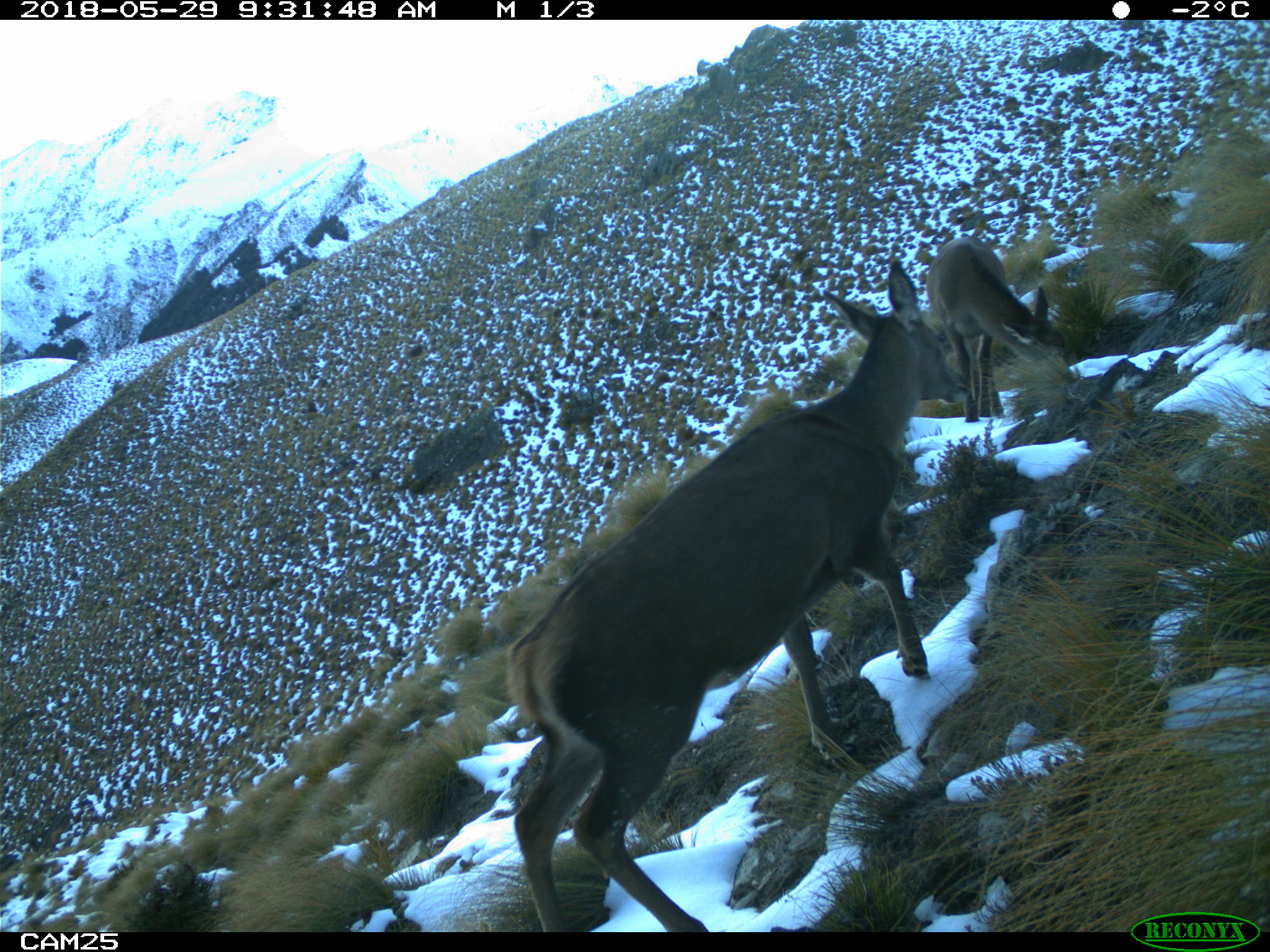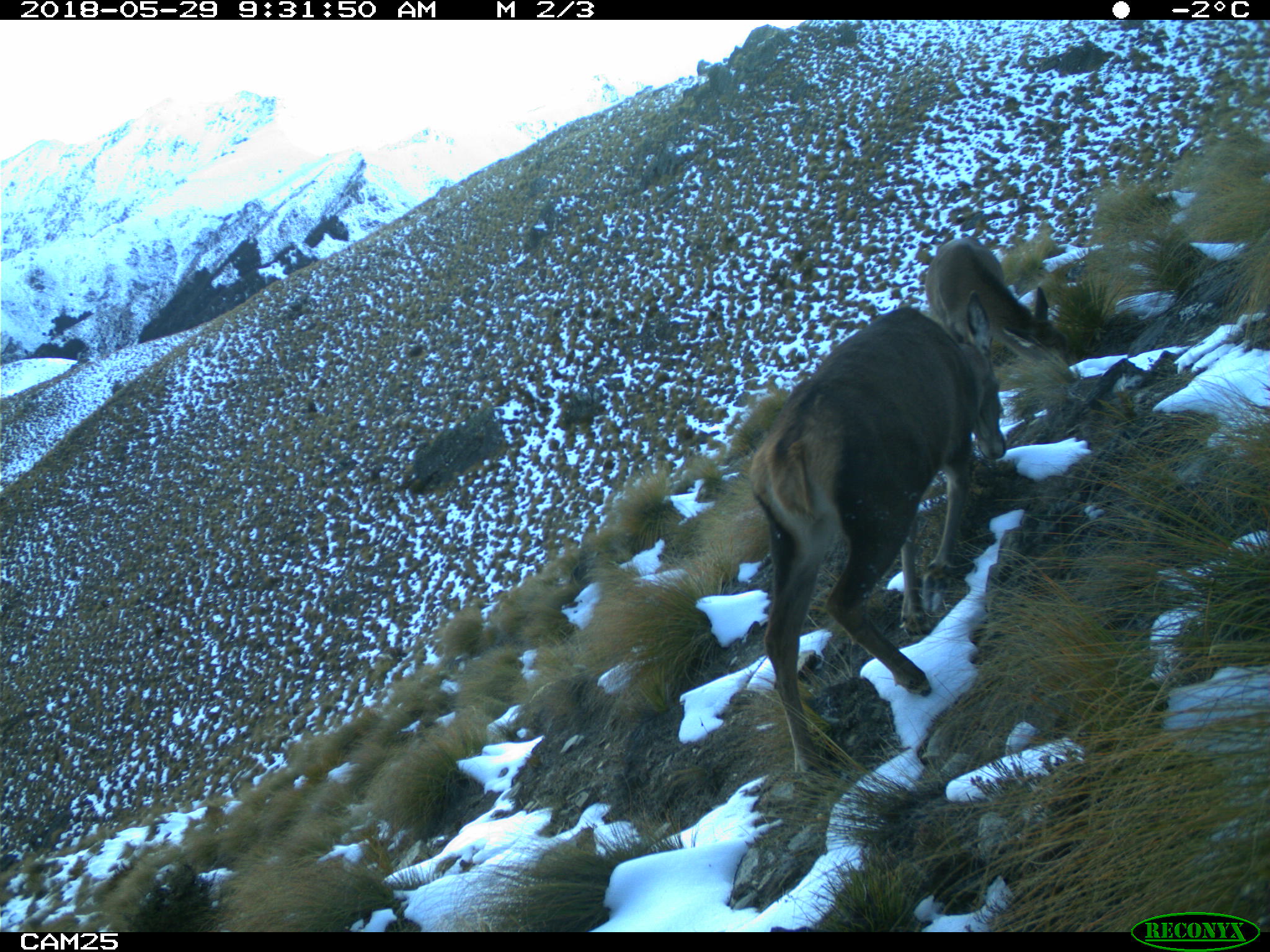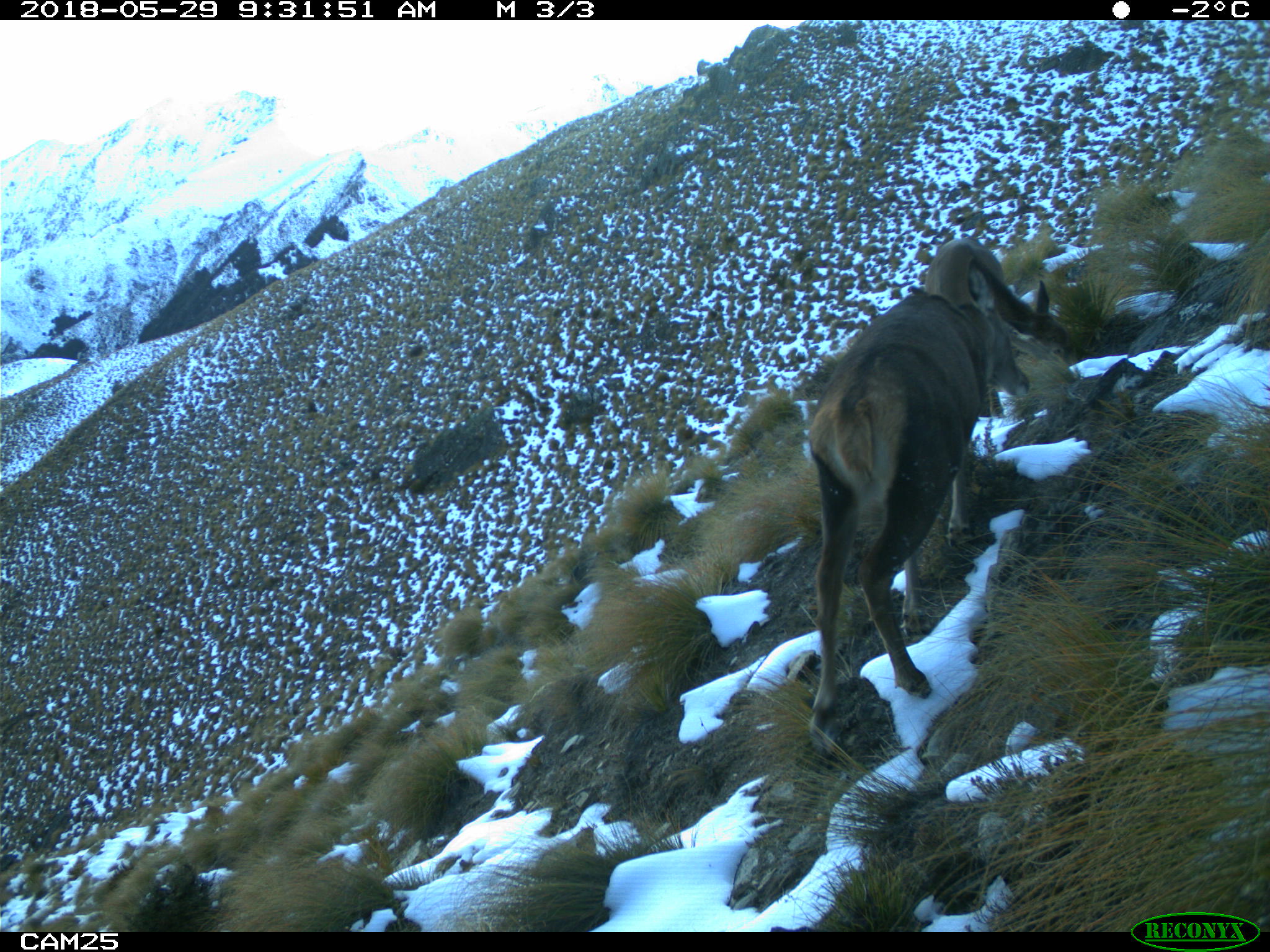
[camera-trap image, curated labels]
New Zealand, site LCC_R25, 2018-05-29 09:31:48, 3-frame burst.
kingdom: Animalia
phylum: Chordata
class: Mammalia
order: Artiodactyla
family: Cervidae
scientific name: Cervidae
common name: deer